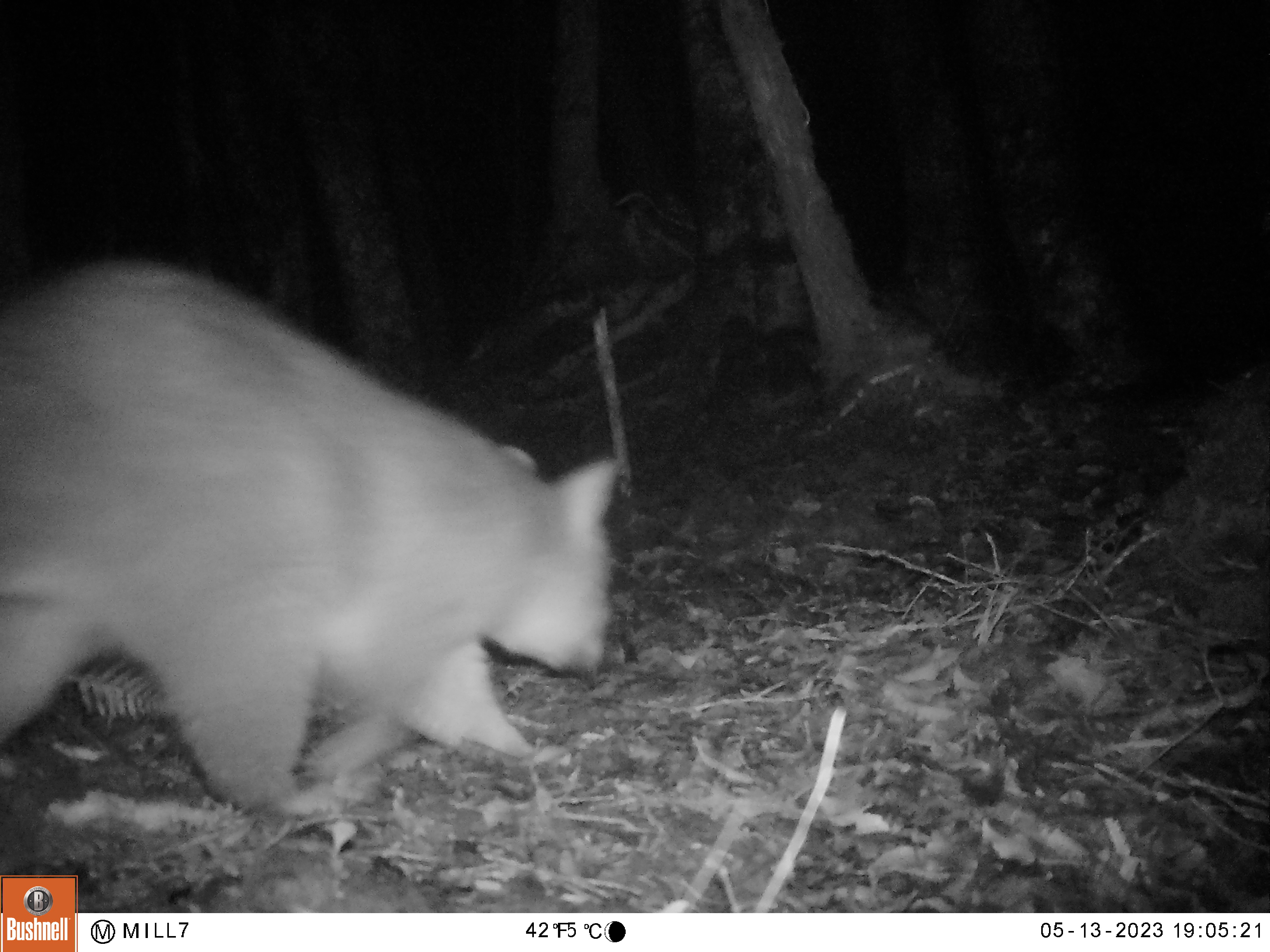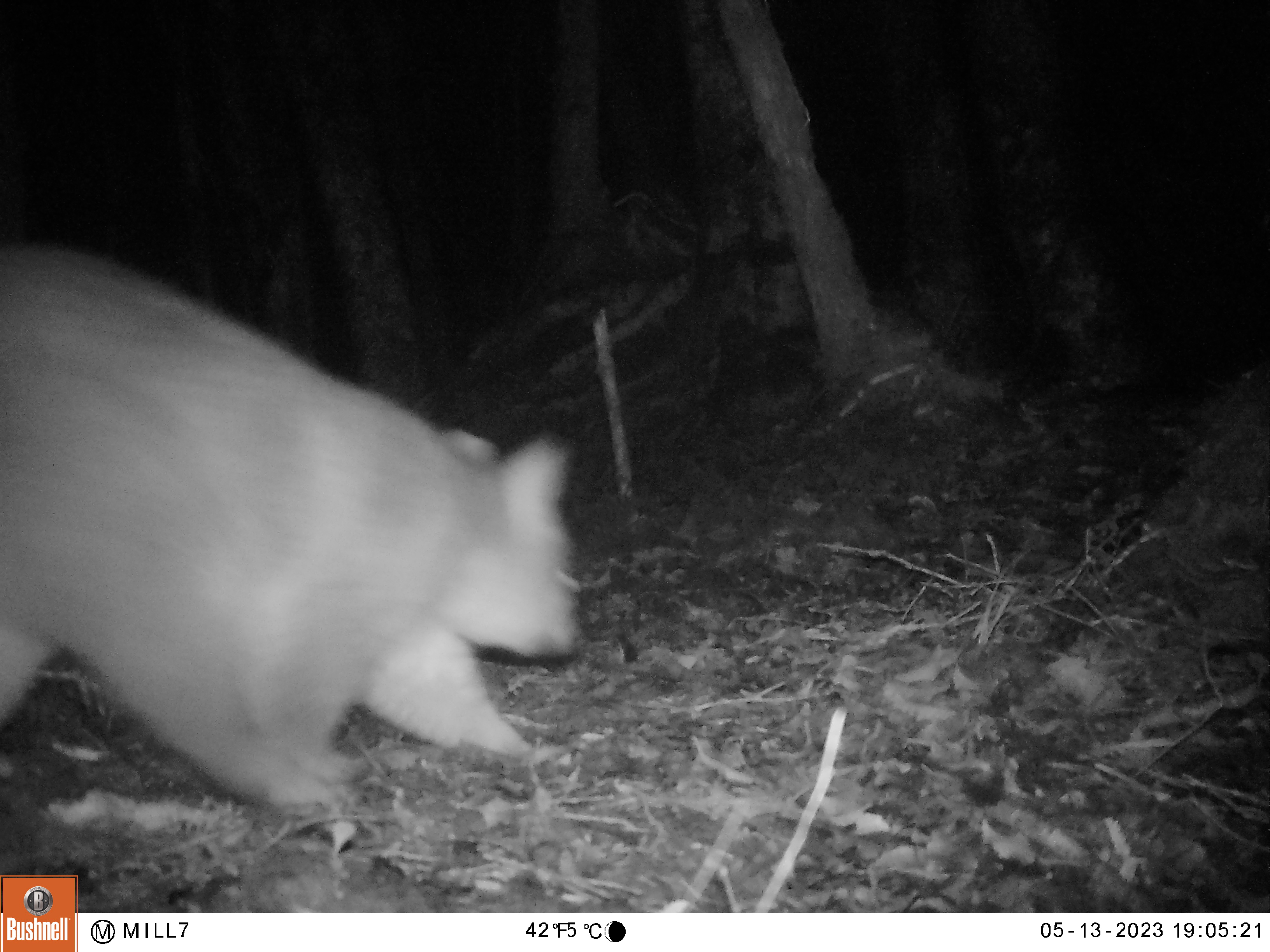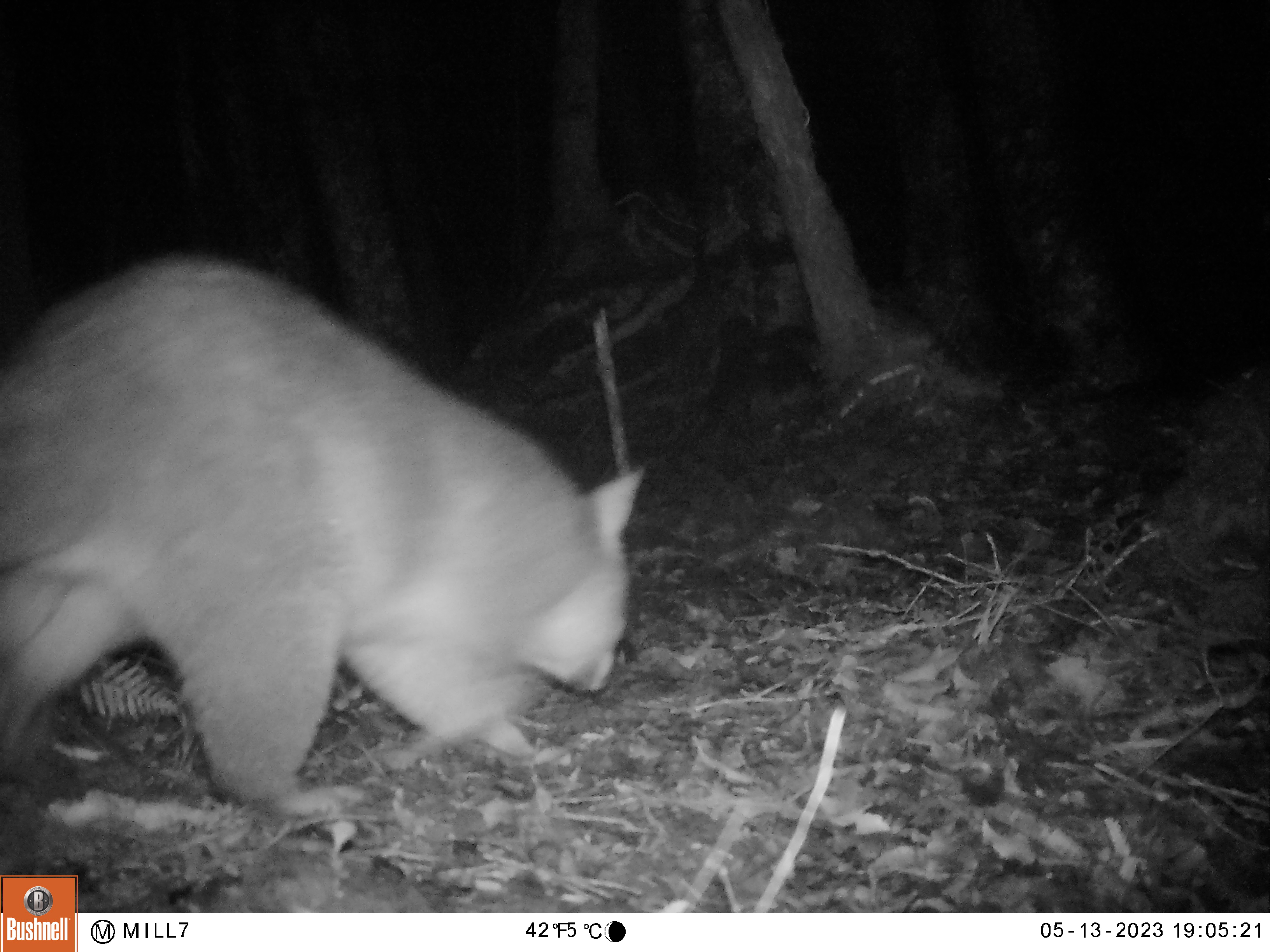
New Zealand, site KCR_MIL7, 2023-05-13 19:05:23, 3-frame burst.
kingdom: Animalia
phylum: Chordata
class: Mammalia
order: Diprotodontia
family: Phalangeridae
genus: Trichosurus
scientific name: Trichosurus vulpecula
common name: common brushtail possum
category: possum